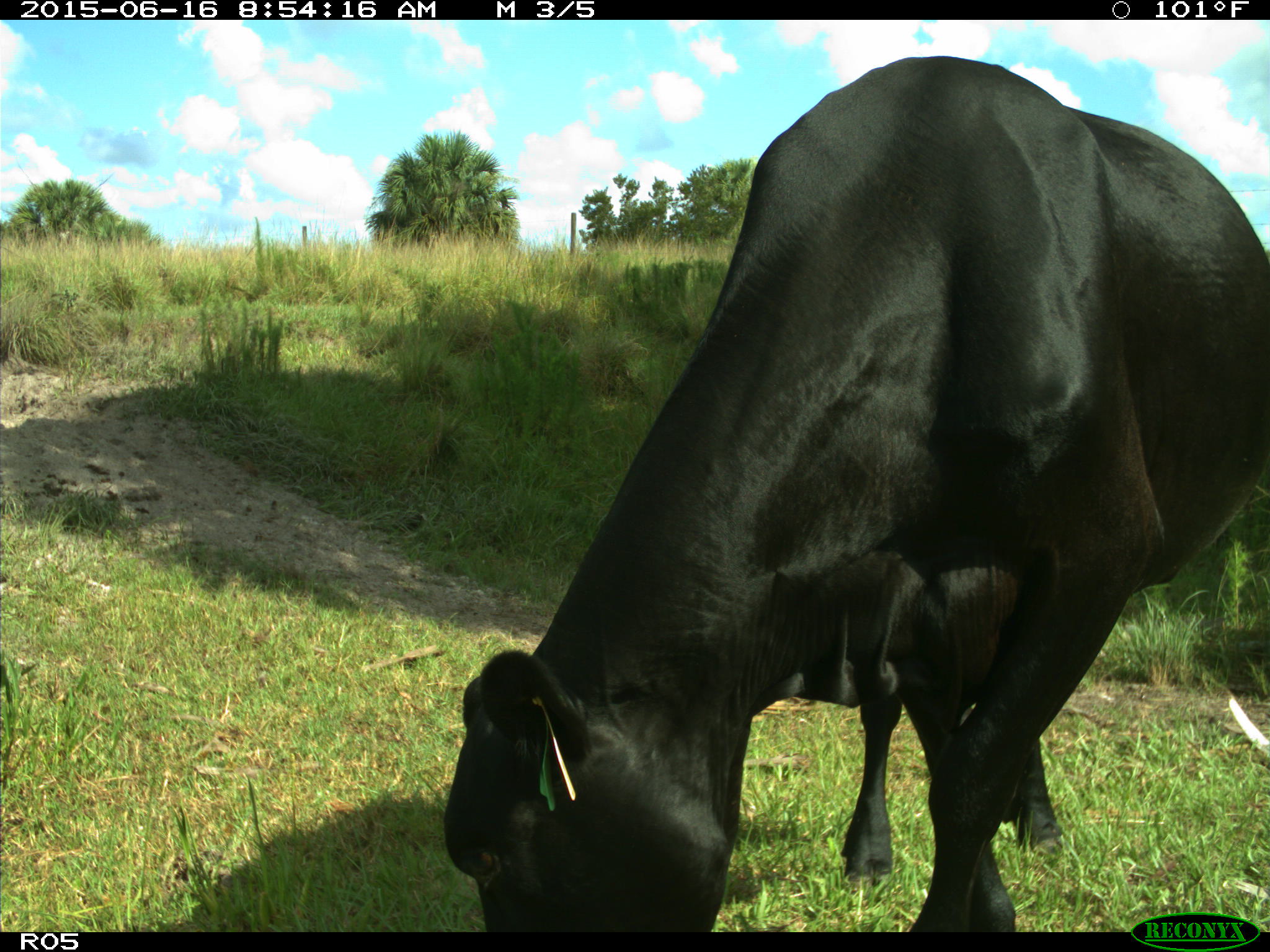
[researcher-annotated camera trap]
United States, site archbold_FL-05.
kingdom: Animalia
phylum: Chordata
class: Mammalia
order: Artiodactyla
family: Bovidae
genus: Bos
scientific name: Bos taurus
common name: domestic cow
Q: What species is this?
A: Bos taurus (domestic cow).